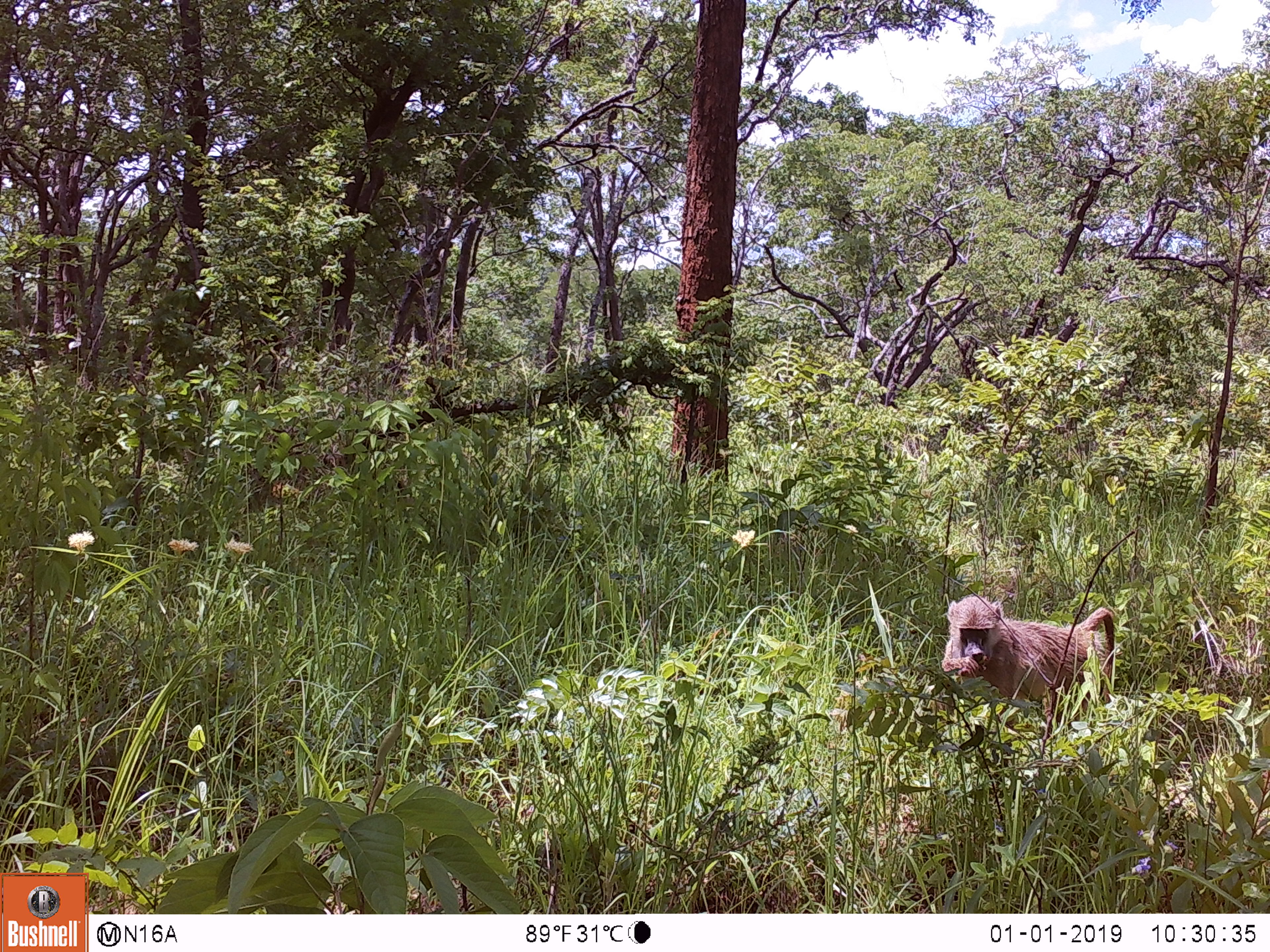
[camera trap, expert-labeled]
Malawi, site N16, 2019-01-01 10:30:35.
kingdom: Animalia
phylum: Chordata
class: Mammalia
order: Primates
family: Cercopithecidae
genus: Papio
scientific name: Papio cynocephalus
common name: yellow baboon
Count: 1.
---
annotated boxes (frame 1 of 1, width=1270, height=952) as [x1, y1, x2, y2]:
yellow baboon: [931, 580, 1131, 725]